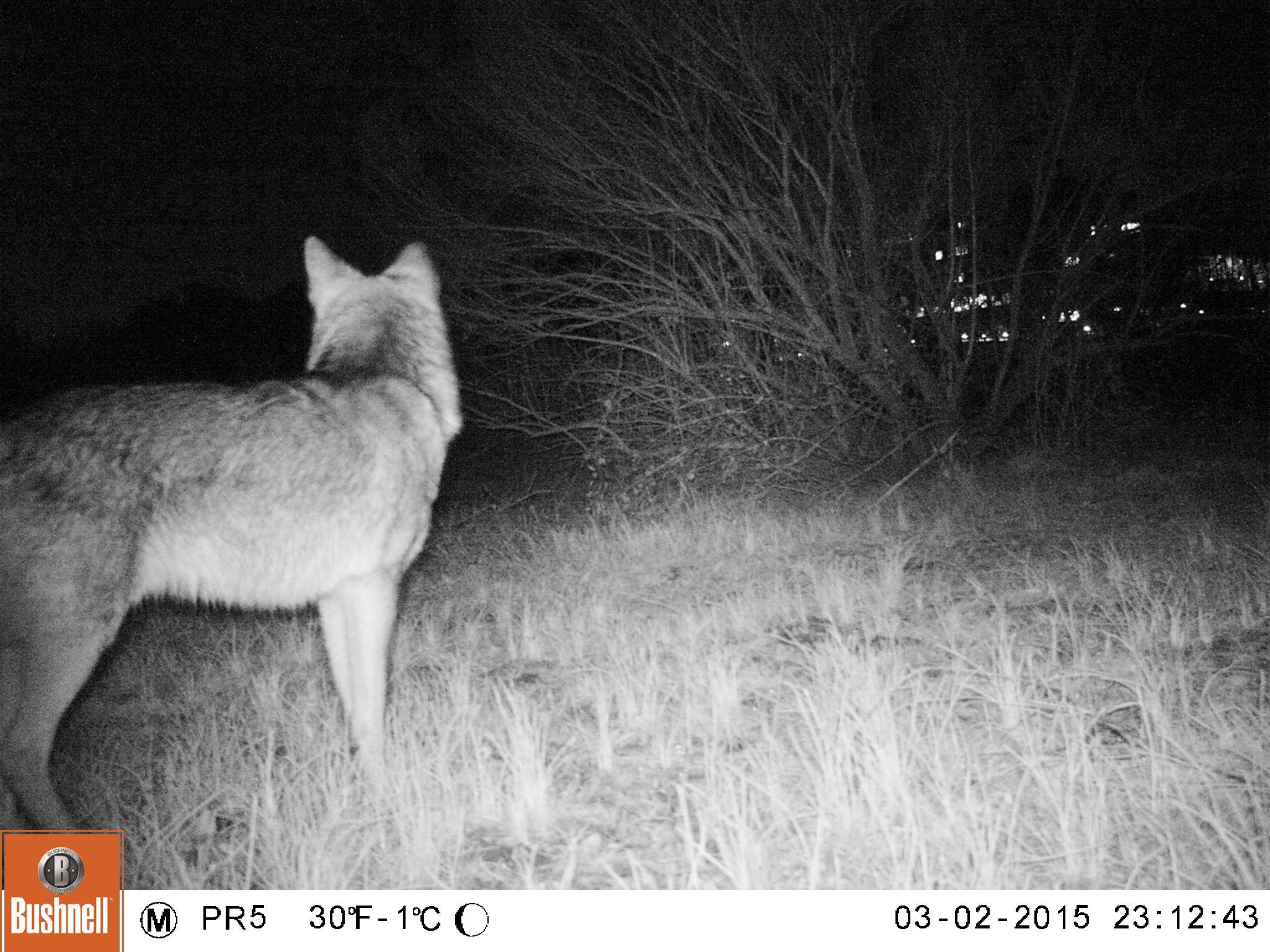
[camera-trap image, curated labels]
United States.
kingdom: Animalia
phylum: Chordata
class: Mammalia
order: Carnivora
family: Canidae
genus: Canis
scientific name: Canis latrans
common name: coyote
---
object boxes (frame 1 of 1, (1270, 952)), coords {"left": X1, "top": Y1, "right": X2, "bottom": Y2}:
Coyote: {"left": 10, "top": 223, "right": 469, "bottom": 827}